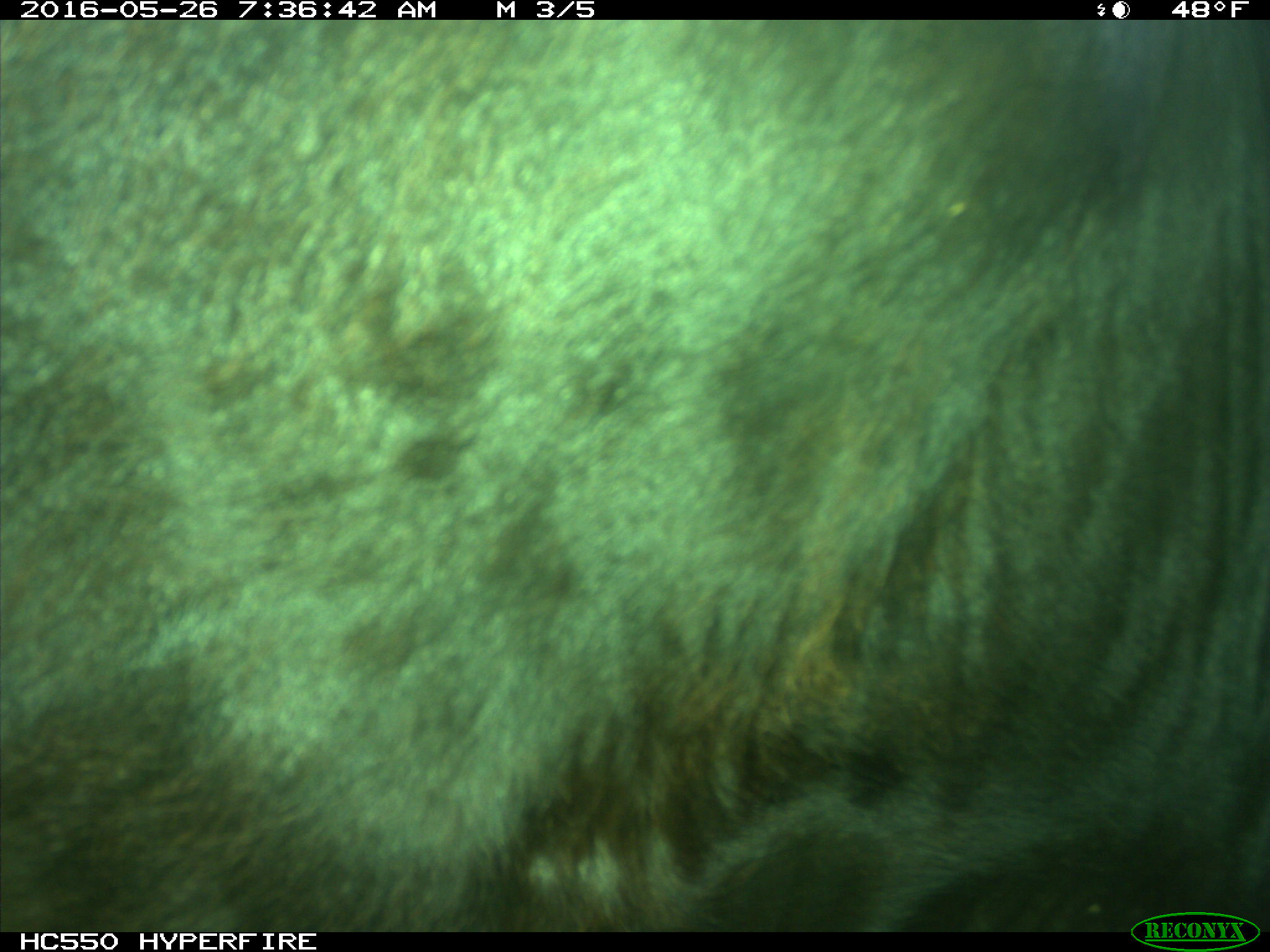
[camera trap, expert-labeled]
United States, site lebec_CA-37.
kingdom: Animalia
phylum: Chordata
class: Mammalia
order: Artiodactyla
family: Bovidae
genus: Bos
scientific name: Bos taurus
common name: domestic cow